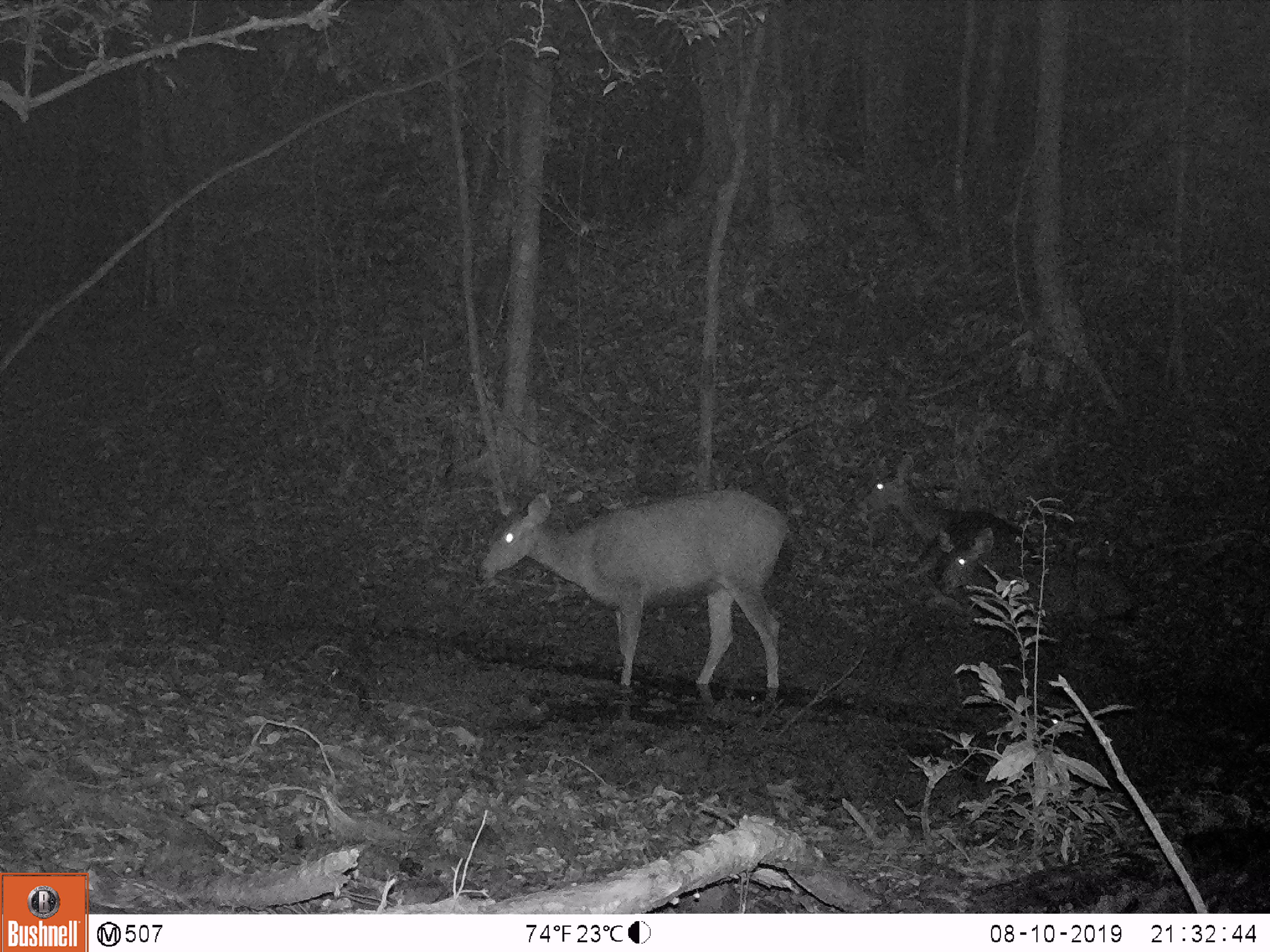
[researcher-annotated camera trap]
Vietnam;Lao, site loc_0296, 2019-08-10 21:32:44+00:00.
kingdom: Animalia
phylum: Chordata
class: Mammalia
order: Artiodactyla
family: Cervidae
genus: Rusa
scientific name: Rusa unicolor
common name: sambar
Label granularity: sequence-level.